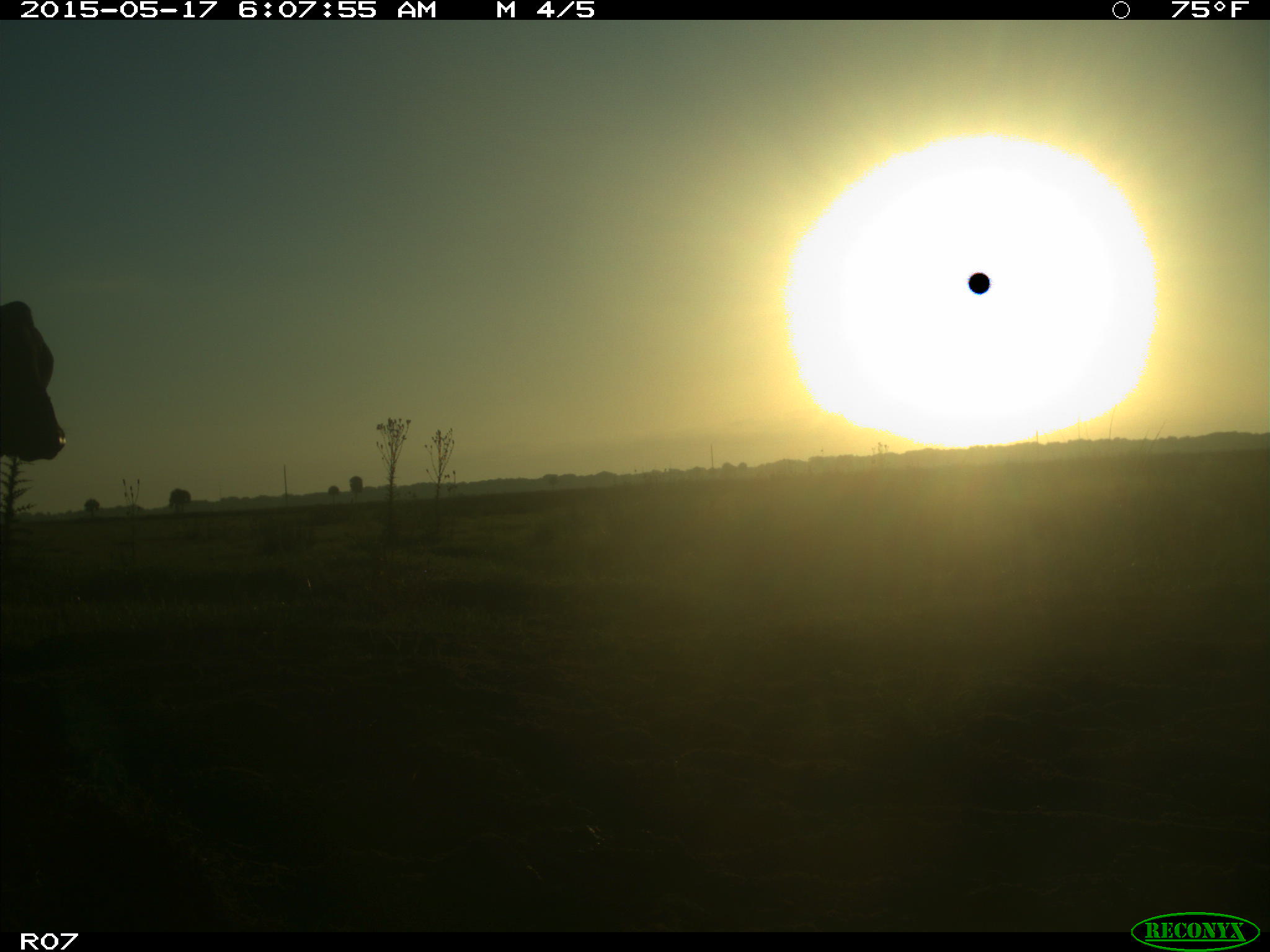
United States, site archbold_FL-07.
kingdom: Animalia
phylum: Chordata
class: Mammalia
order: Artiodactyla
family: Bovidae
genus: Bos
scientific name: Bos taurus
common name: domestic cow